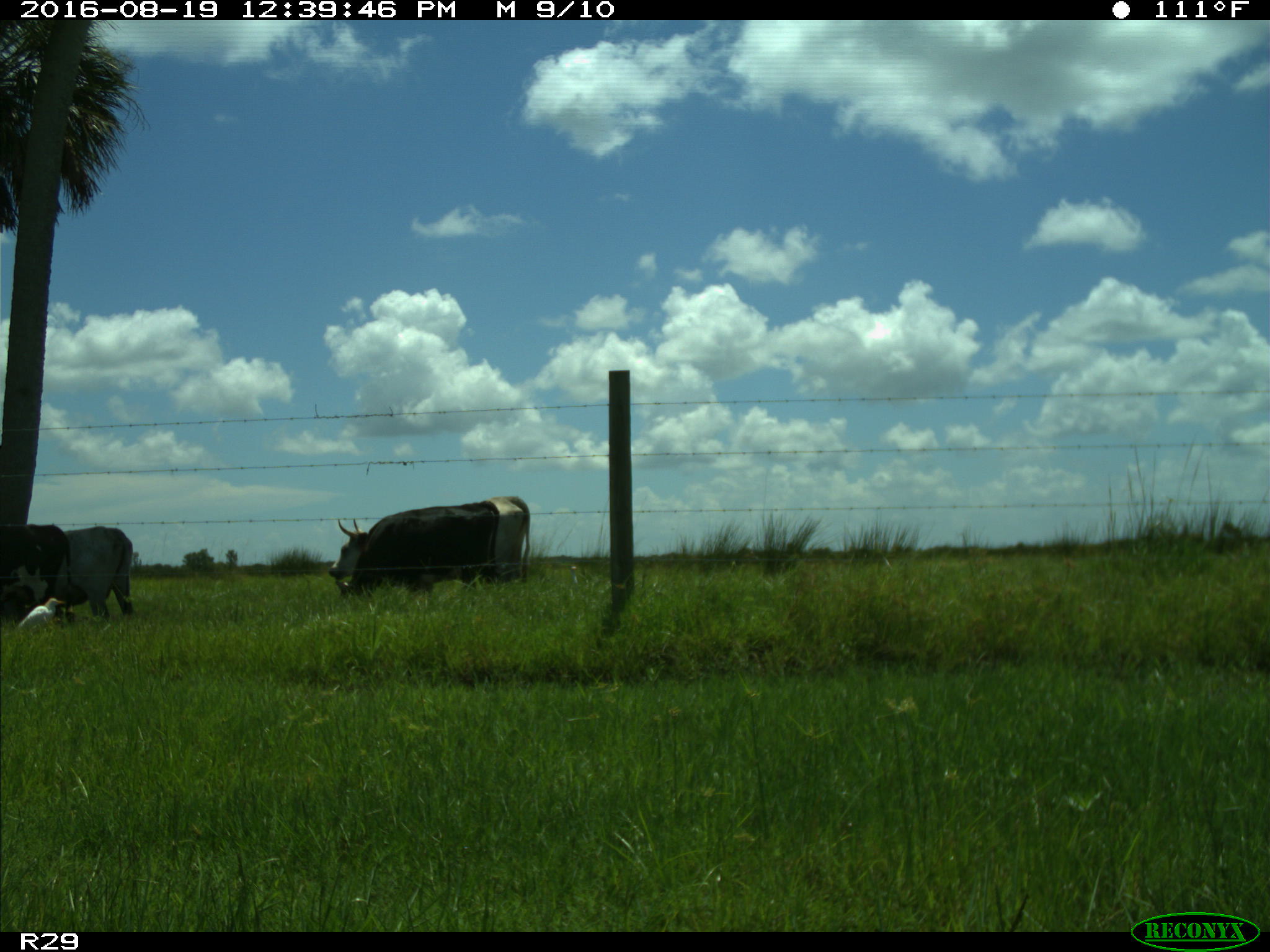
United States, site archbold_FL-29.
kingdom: Animalia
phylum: Chordata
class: Mammalia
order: Artiodactyla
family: Bovidae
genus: Bos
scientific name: Bos taurus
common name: domestic cow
Bos taurus (domestic cow).